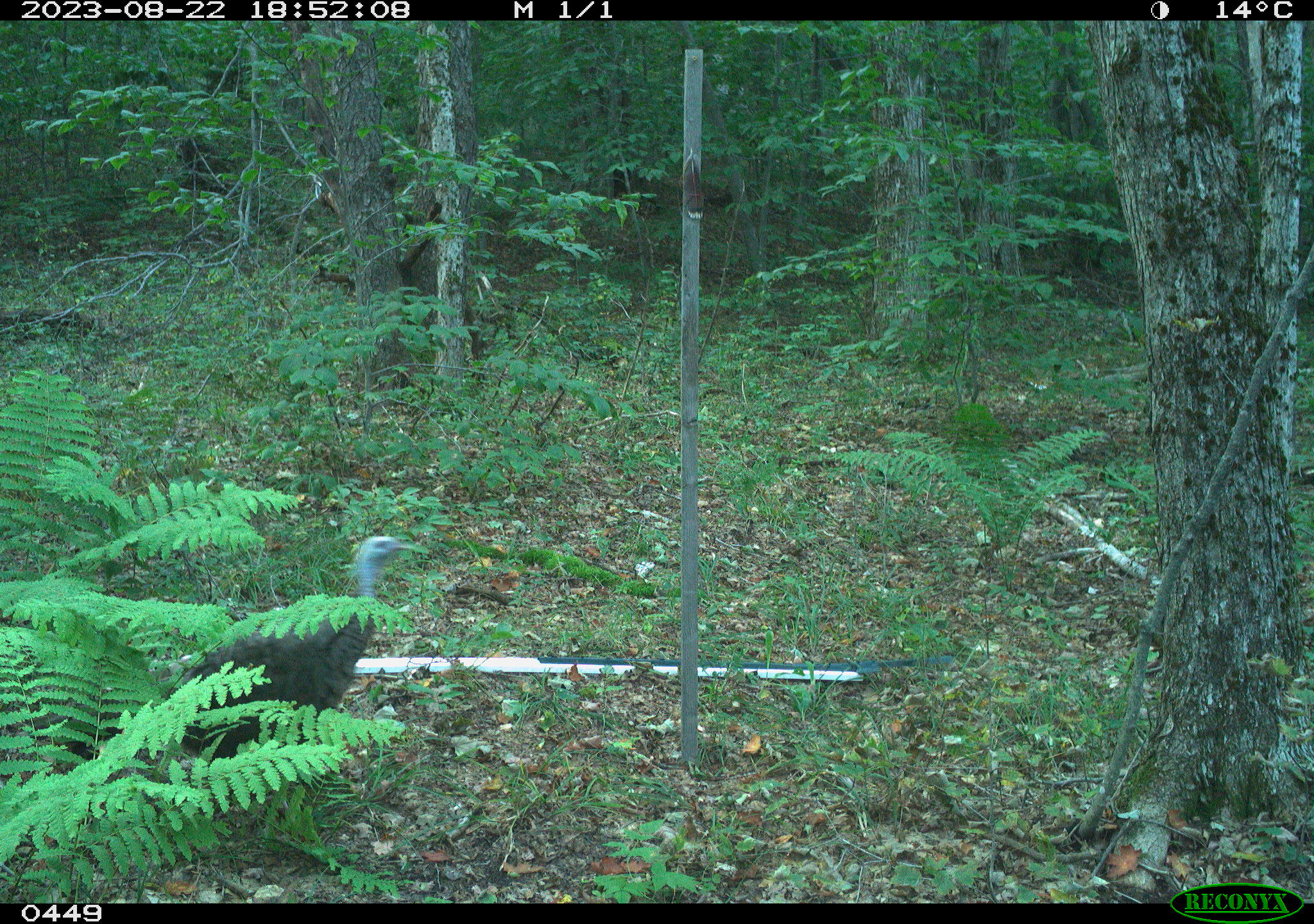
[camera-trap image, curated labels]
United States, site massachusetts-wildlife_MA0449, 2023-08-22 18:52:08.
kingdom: Animalia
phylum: Chordata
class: Aves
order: Galliformes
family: Phasianidae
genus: Meleagris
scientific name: Meleagris gallopavo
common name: wild turkey